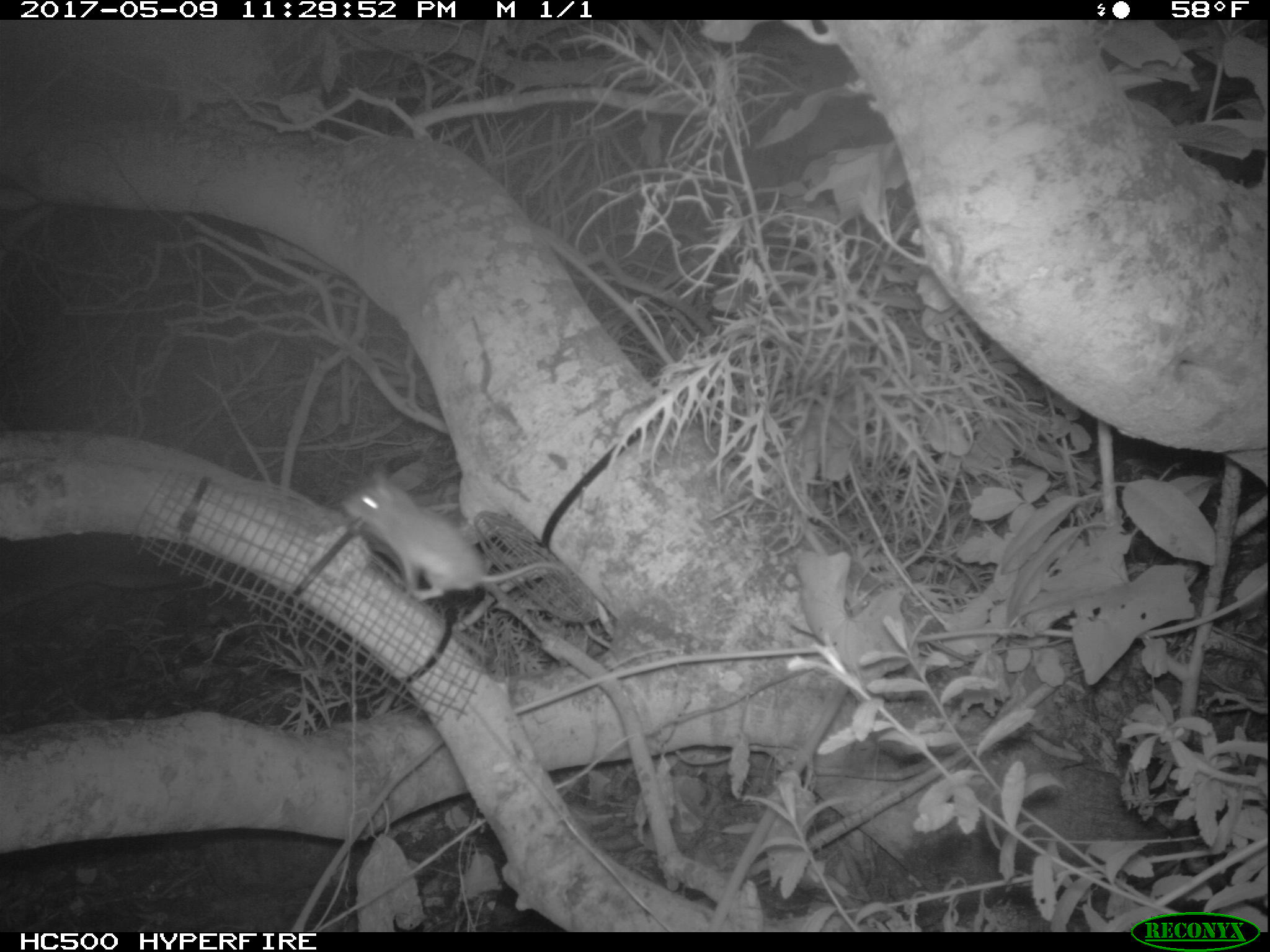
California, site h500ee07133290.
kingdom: Animalia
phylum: Chordata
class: Mammalia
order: Rodentia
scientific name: Rodentia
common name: rodent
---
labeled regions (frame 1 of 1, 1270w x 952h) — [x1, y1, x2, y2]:
rodent: [340, 471, 572, 602]